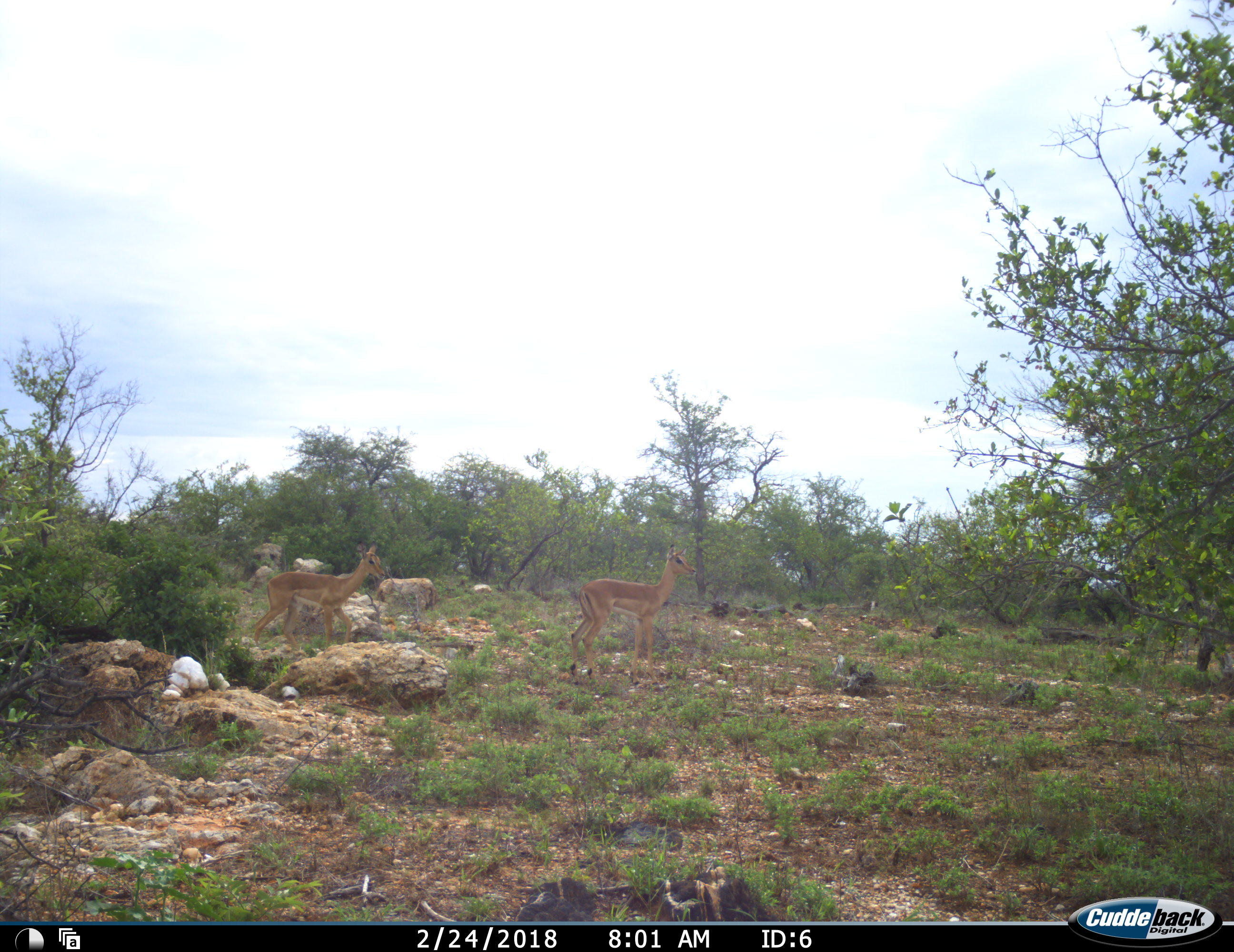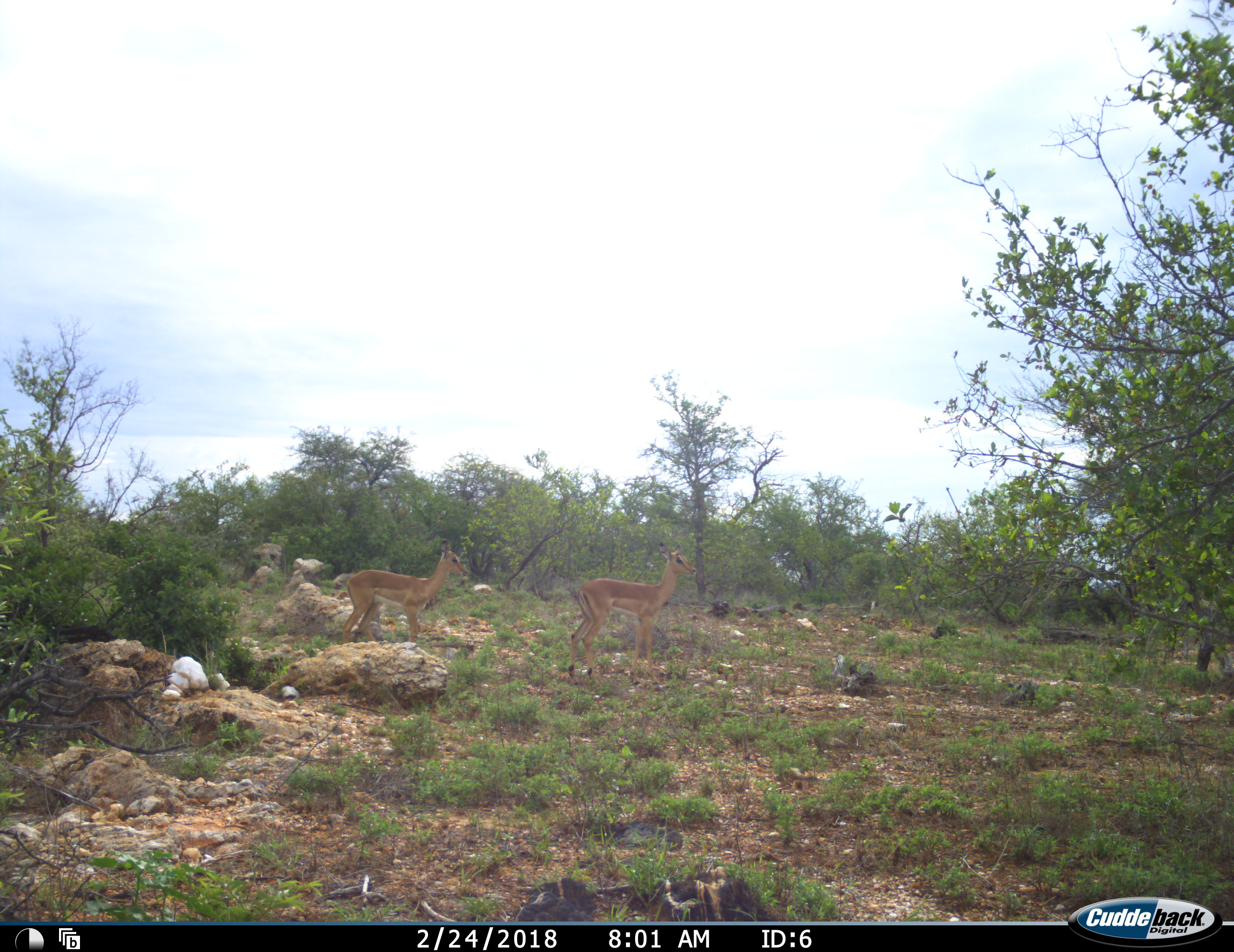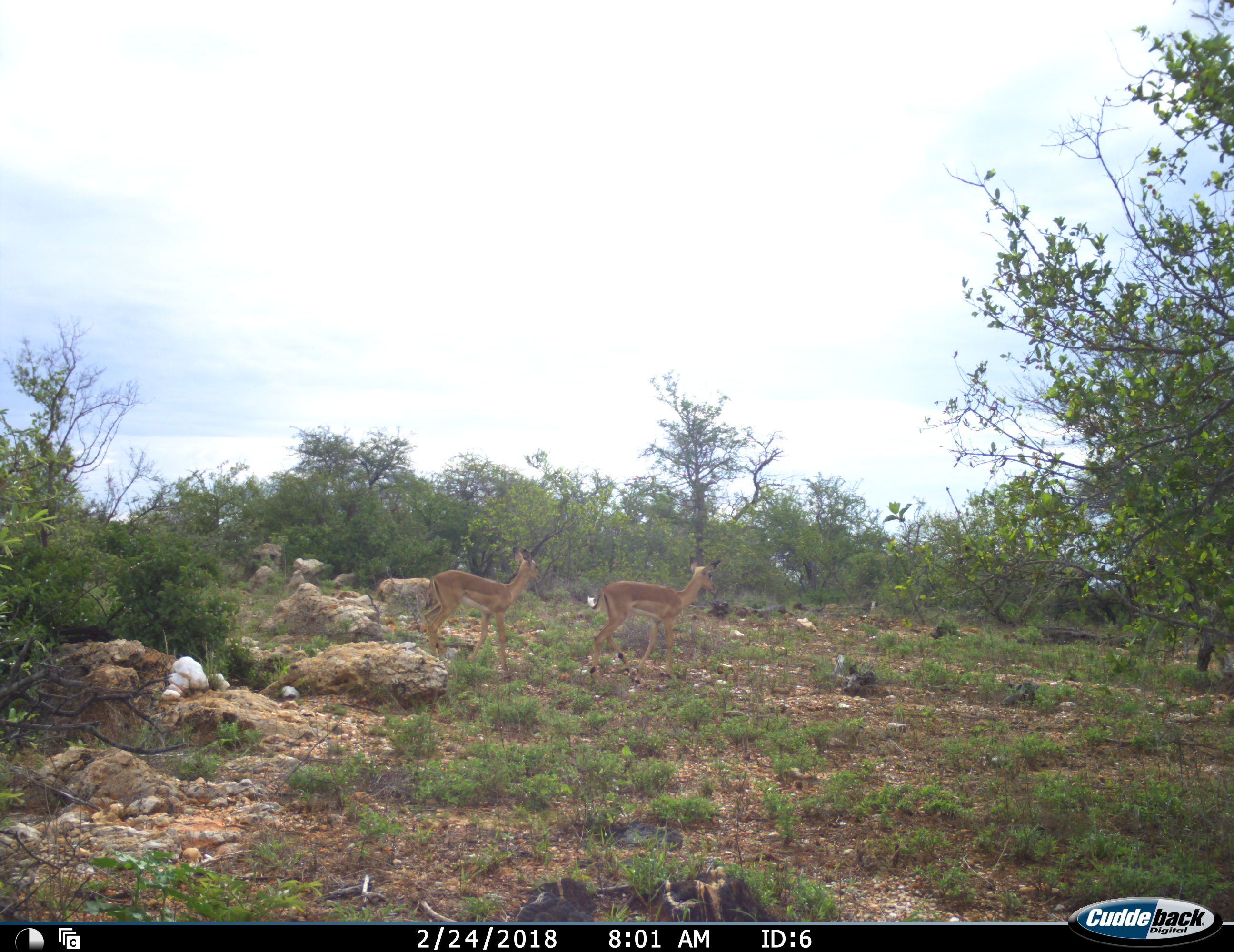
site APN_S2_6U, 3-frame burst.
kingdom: Animalia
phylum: Chordata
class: Mammalia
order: Artiodactyla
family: Bovidae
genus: Aepyceros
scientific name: Aepyceros melampus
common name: impala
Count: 2.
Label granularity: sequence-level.